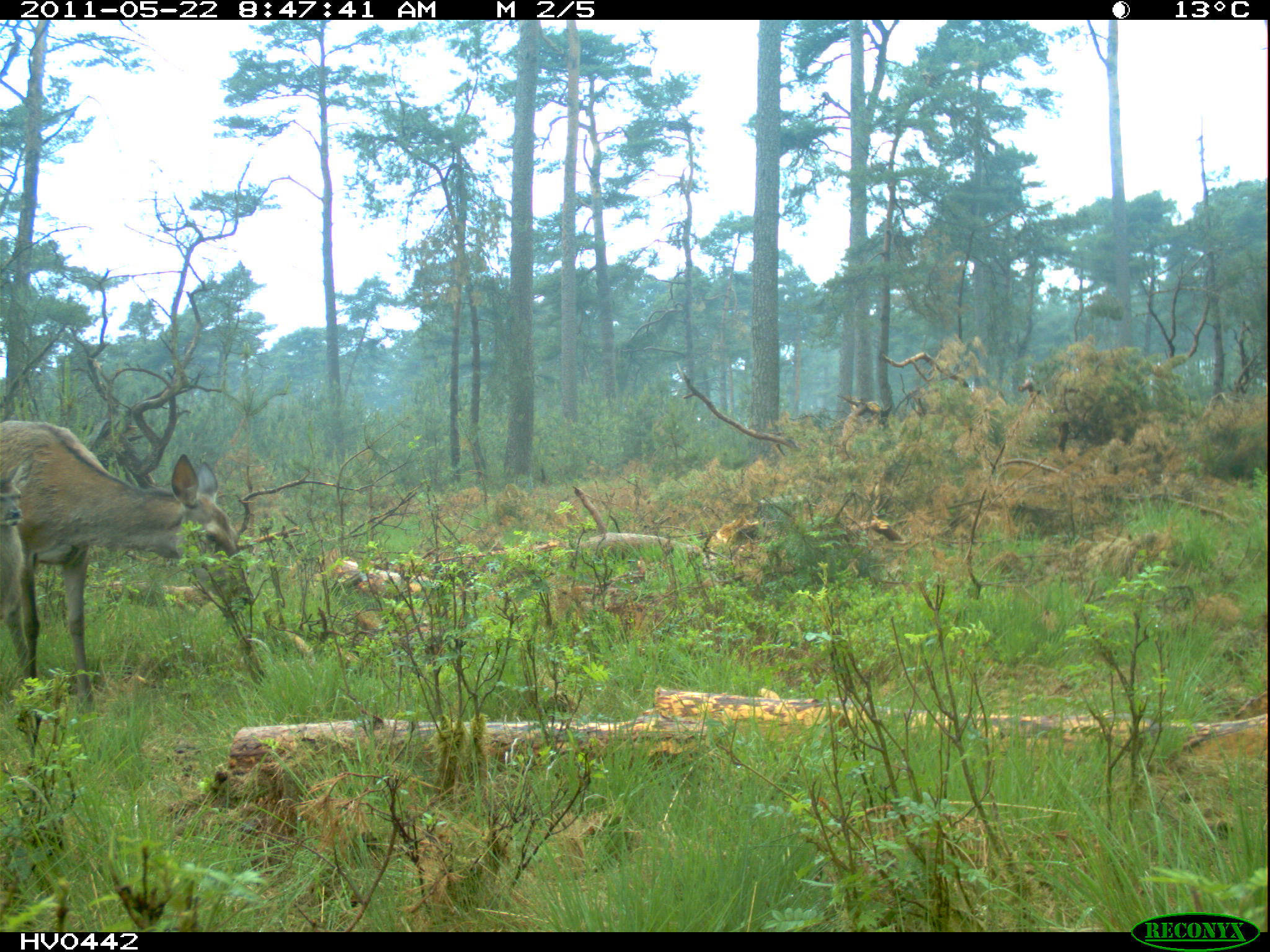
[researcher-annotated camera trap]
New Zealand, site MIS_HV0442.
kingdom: Animalia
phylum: Chordata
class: Mammalia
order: Artiodactyla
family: Cervidae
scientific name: Cervidae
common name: deer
Deer (Cervidae).